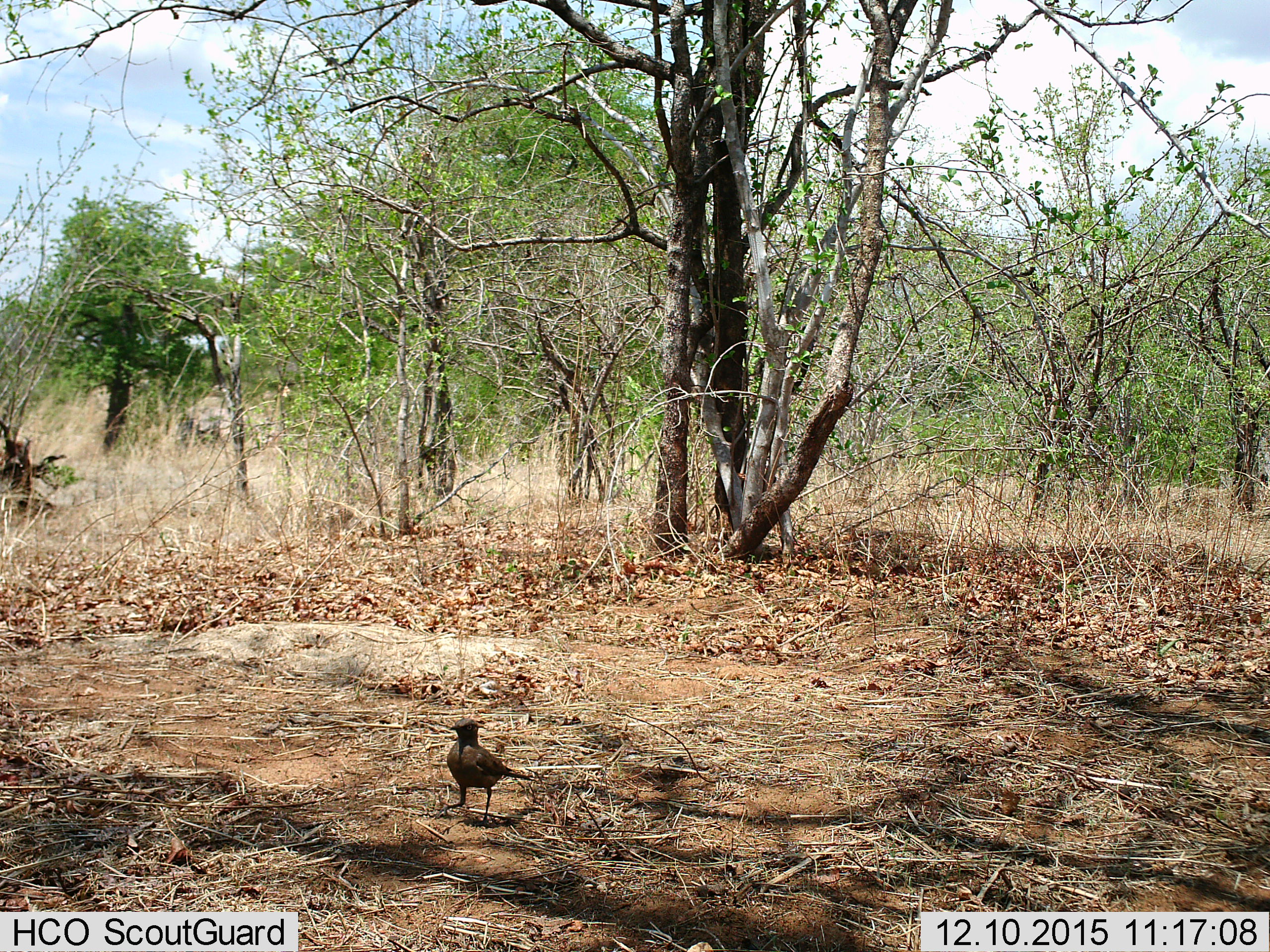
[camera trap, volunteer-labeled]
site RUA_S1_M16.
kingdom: Animalia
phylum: Chordata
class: Aves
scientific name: Aves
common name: bird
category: birdother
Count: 1.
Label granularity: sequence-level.